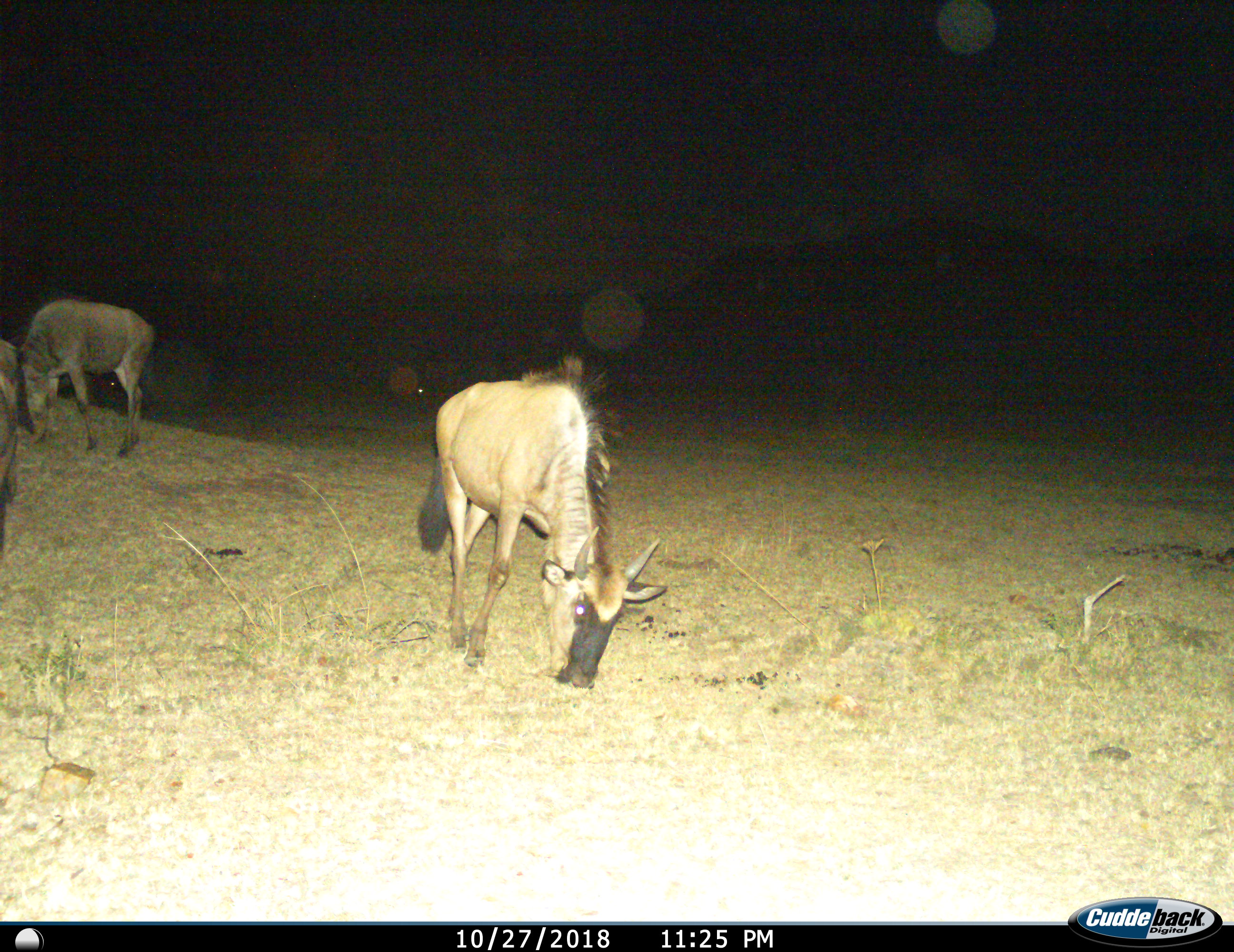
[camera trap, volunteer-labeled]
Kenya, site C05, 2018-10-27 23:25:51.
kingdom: Animalia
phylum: Chordata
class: Mammalia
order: Artiodactyla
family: Bovidae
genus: Connochaetes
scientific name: Connochaetes taurinus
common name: common wildebeest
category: wildebeest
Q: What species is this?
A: Wildebeest (common wildebeest) (Connochaetes taurinus).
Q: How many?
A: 3.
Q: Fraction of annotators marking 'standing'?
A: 43%.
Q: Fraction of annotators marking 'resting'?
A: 0%.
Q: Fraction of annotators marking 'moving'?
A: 0%.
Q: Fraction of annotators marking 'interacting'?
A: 0%.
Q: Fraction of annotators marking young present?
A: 29%.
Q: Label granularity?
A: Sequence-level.